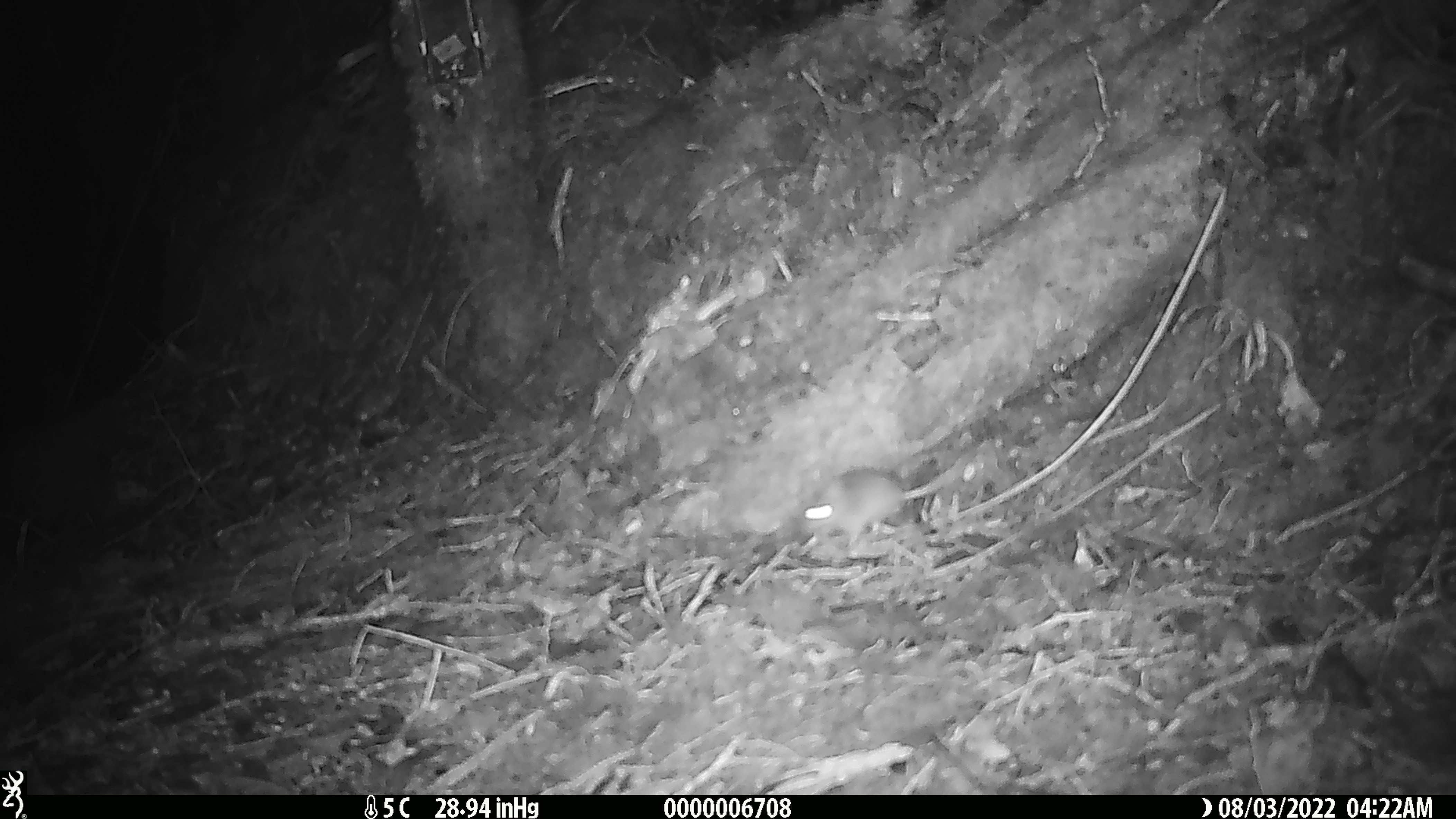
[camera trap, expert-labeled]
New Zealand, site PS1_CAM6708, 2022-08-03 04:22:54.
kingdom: Animalia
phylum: Chordata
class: Mammalia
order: Rodentia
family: Muridae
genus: Mus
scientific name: Mus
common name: mouse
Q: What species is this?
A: Mouse (Mus).